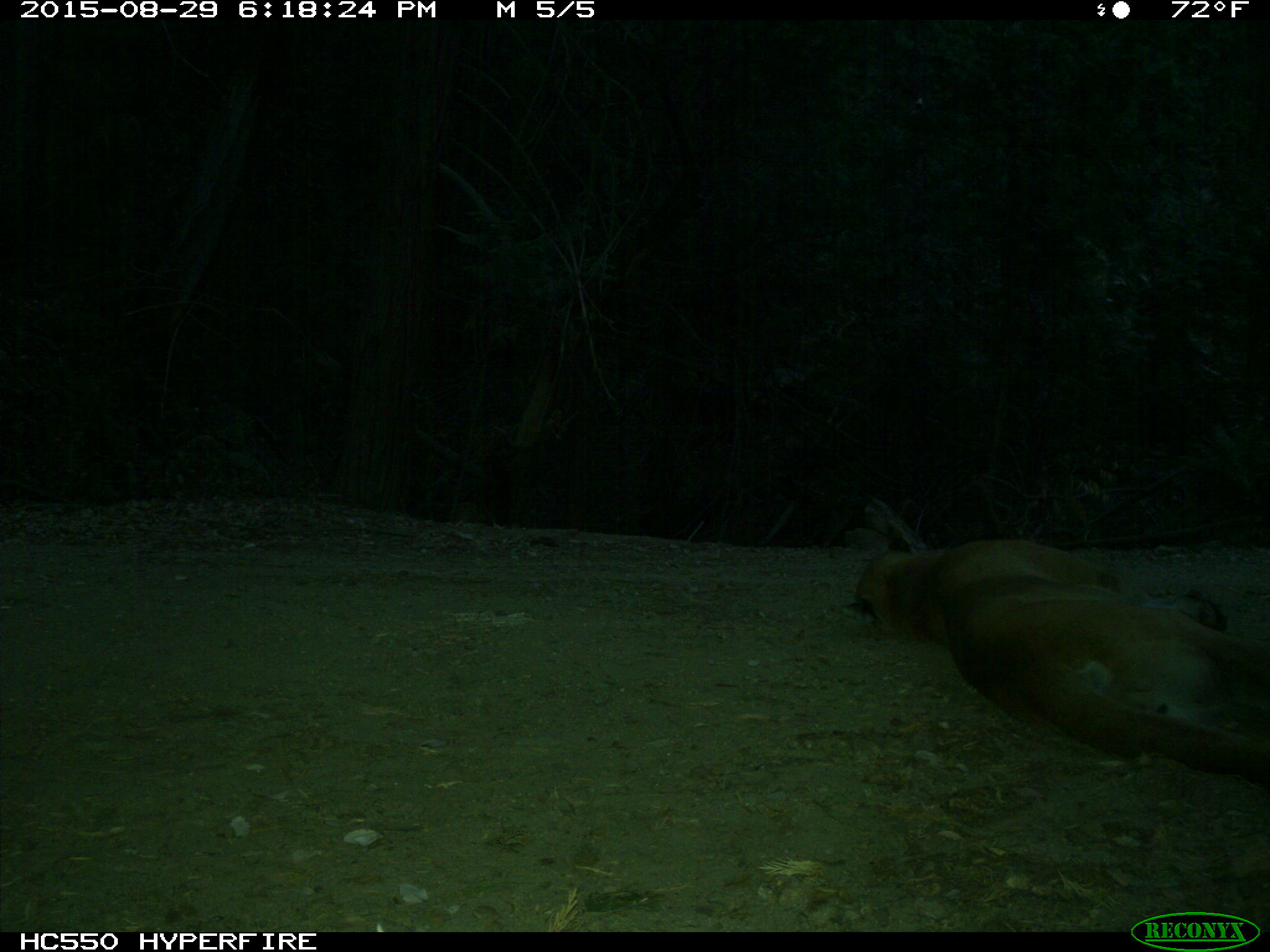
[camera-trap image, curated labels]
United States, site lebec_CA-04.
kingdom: Animalia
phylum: Chordata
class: Mammalia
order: Carnivora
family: Felidae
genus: Puma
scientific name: Puma concolor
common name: mountain lion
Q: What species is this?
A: Puma concolor (mountain lion).